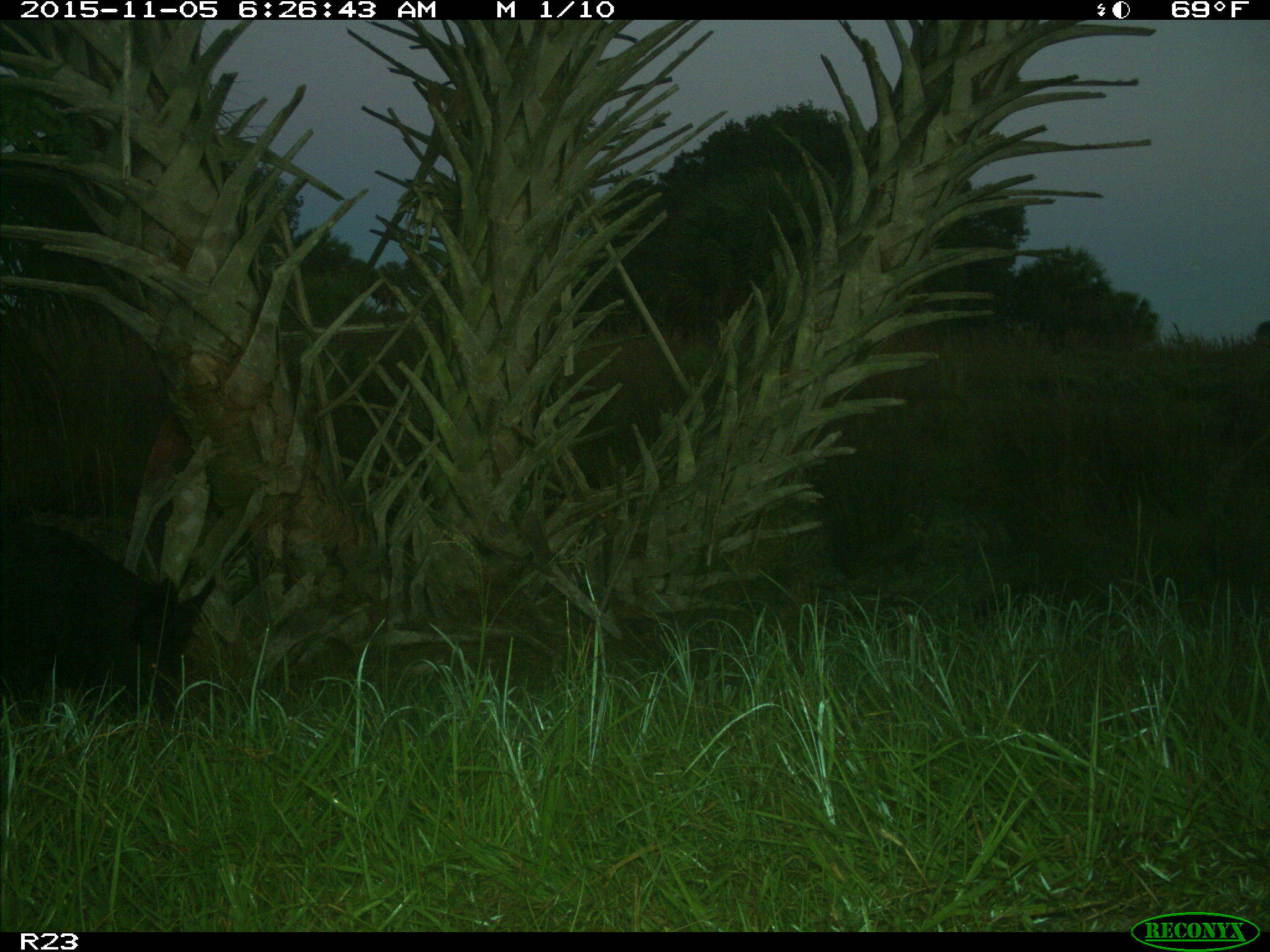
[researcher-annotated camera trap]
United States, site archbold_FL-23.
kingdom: Animalia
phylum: Chordata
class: Mammalia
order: Artiodactyla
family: Suidae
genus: Sus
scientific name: Sus scrofa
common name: wild boar